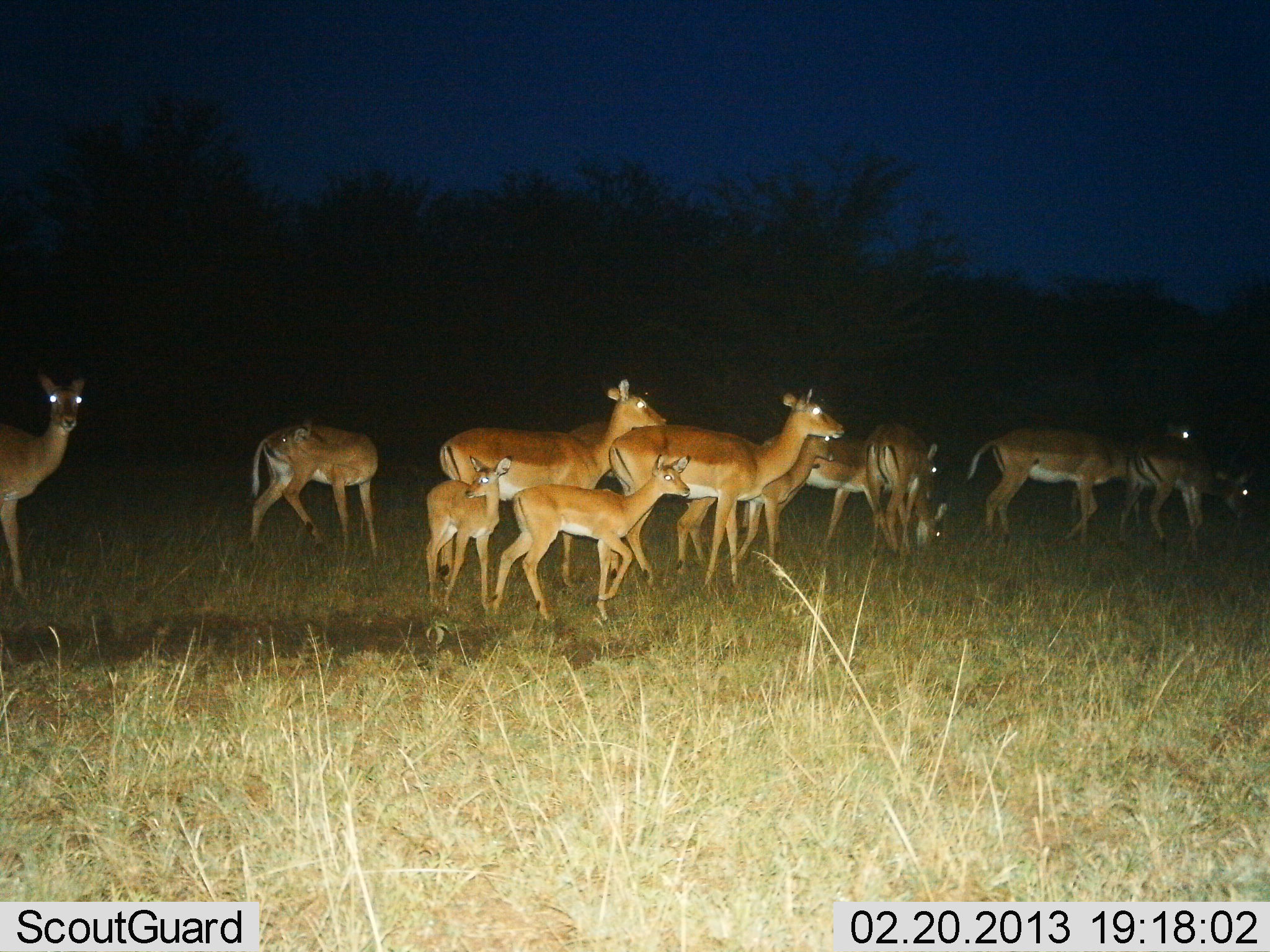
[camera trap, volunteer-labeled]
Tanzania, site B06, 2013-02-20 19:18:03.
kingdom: Animalia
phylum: Chordata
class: Mammalia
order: Artiodactyla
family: Bovidae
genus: Aepyceros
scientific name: Aepyceros melampus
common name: impala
Impala (Aepyceros melampus), count 11-50. Behavior (volunteer vote fractions): standing 72%, resting 3%, moving 61%, interacting 8%. Young present (vote fraction): 75%. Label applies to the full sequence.